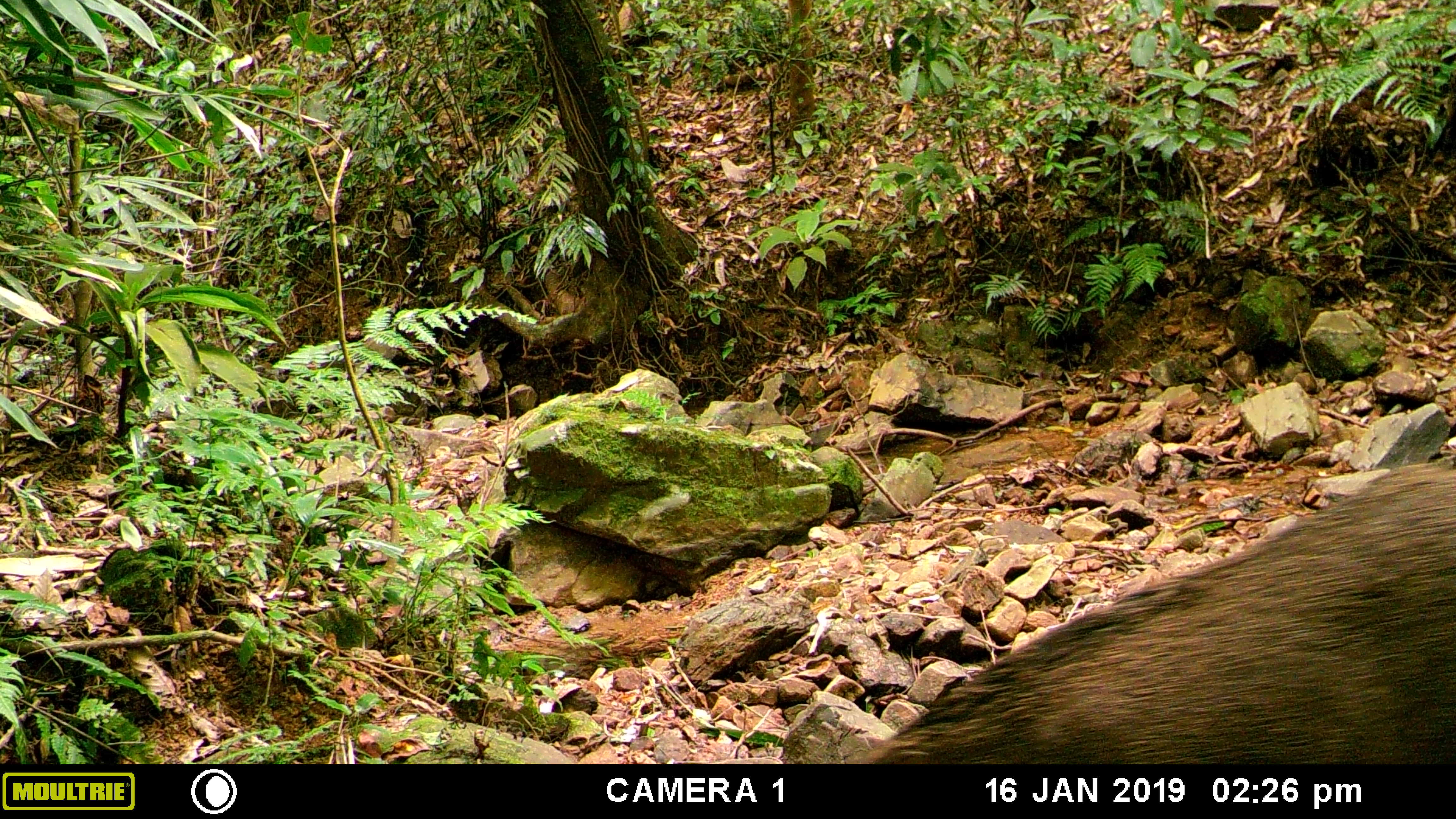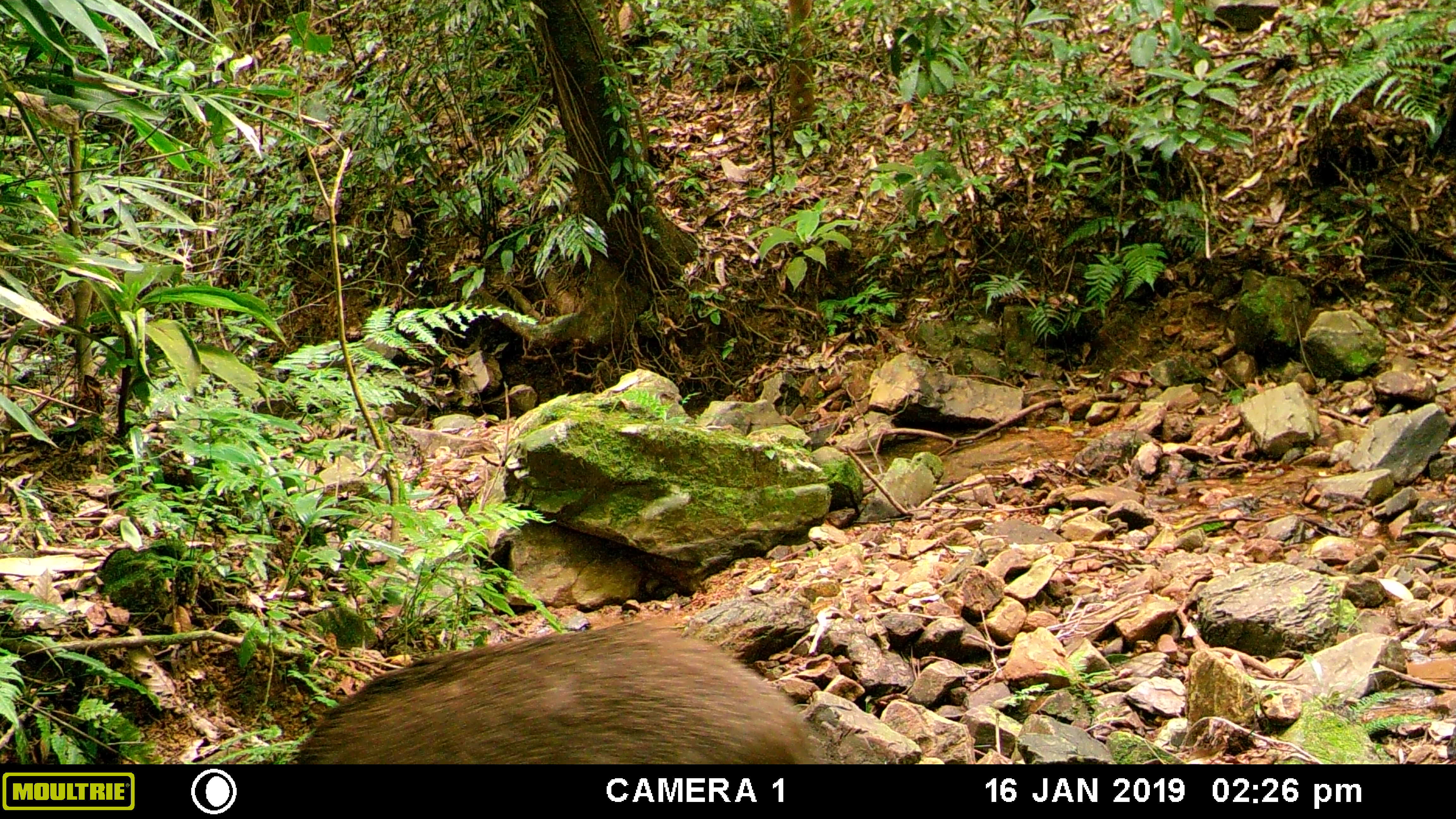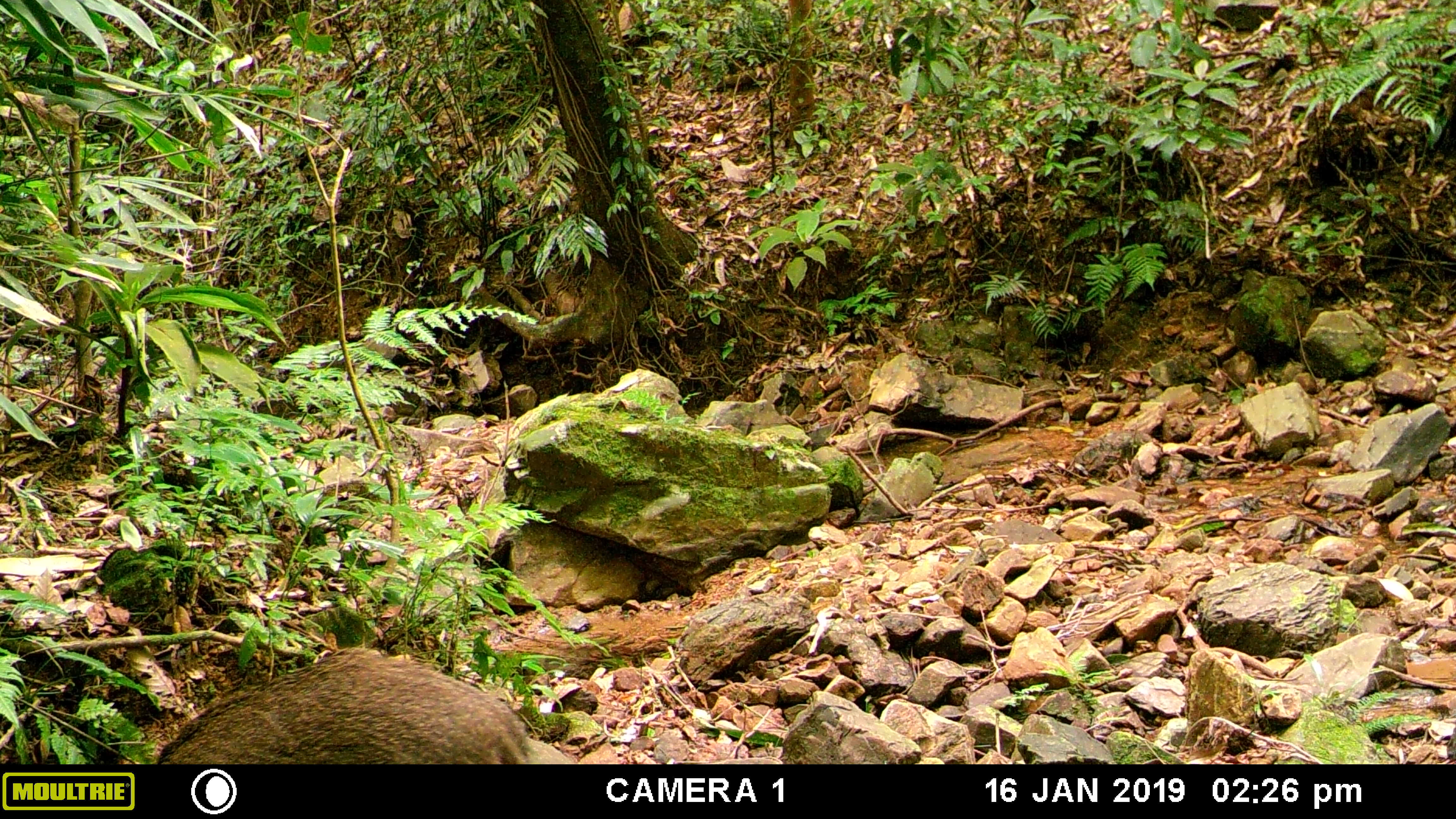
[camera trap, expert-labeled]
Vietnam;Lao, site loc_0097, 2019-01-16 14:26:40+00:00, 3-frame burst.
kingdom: Animalia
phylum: Chordata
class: Mammalia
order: Artiodactyla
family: Suidae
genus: Sus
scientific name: Sus scrofa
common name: eurasian wild pig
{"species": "eurasian wild pig (Sus scrofa)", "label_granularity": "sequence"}